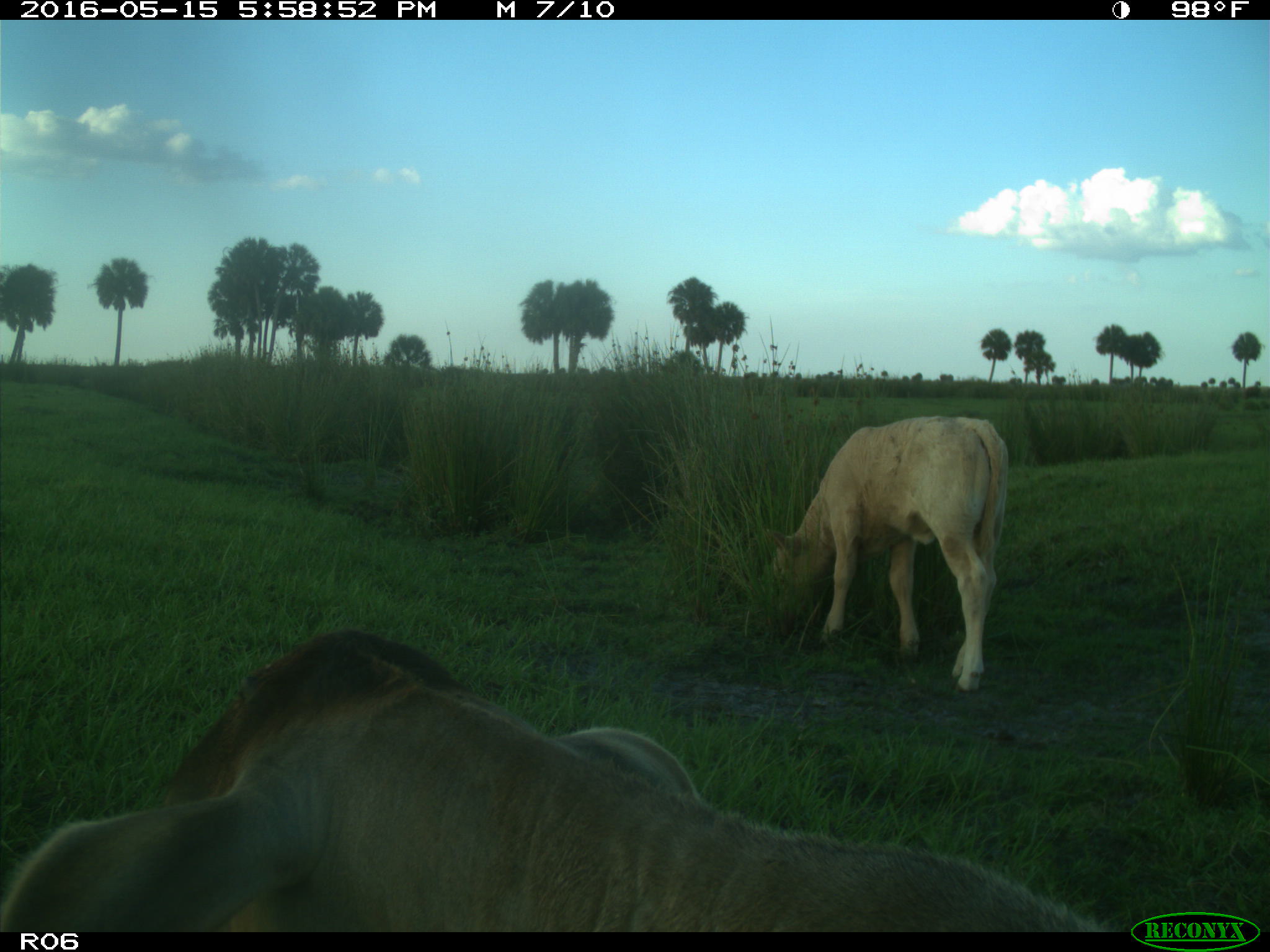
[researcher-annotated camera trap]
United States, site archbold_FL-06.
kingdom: Animalia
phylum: Chordata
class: Mammalia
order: Artiodactyla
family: Bovidae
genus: Bos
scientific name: Bos taurus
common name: domestic cow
Bos taurus (domestic cow).